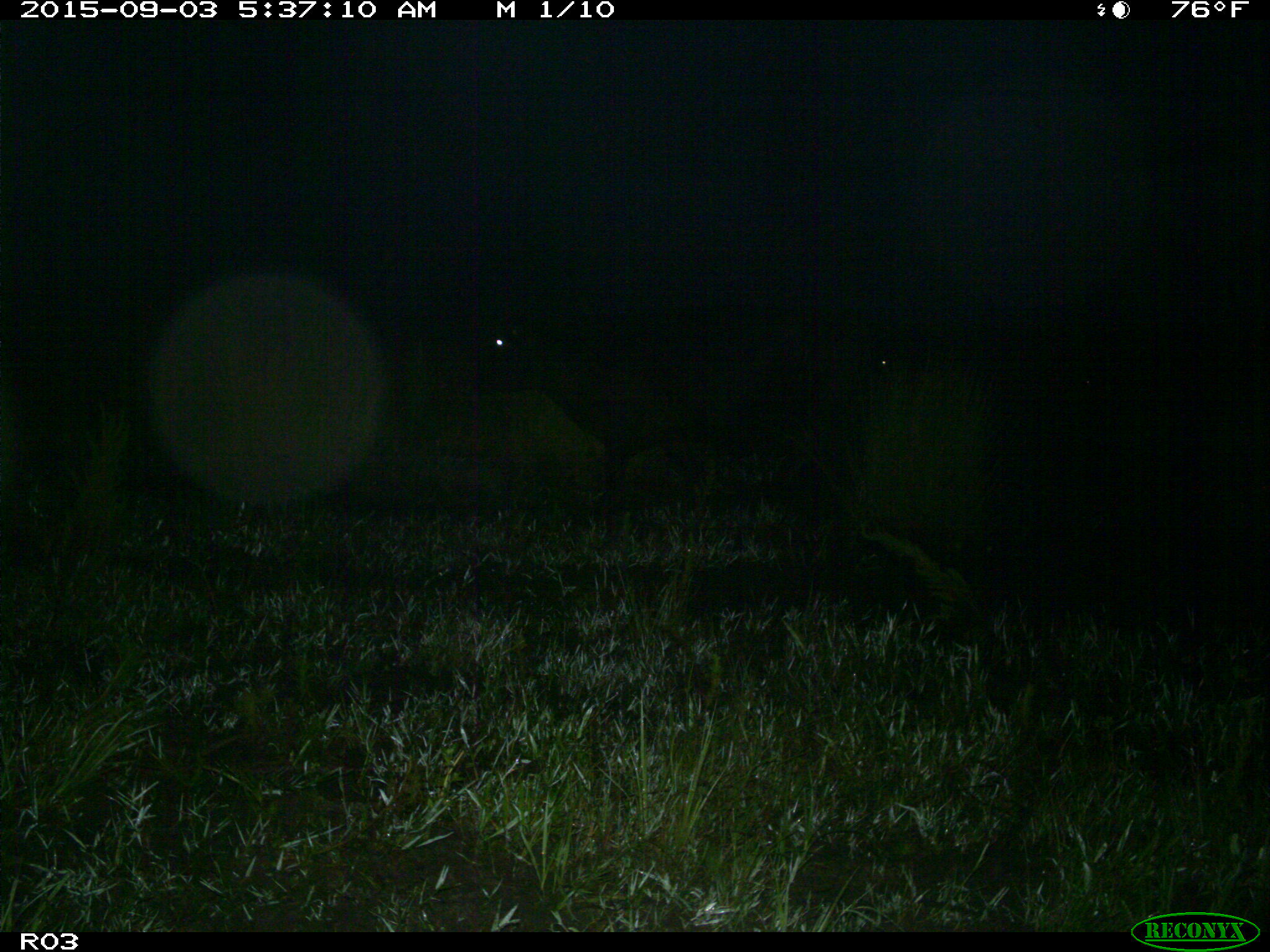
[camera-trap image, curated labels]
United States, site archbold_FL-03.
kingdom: Animalia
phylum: Chordata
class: Mammalia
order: Artiodactyla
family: Bovidae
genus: Bos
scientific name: Bos taurus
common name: domestic cow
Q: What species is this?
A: Bos taurus (domestic cow).